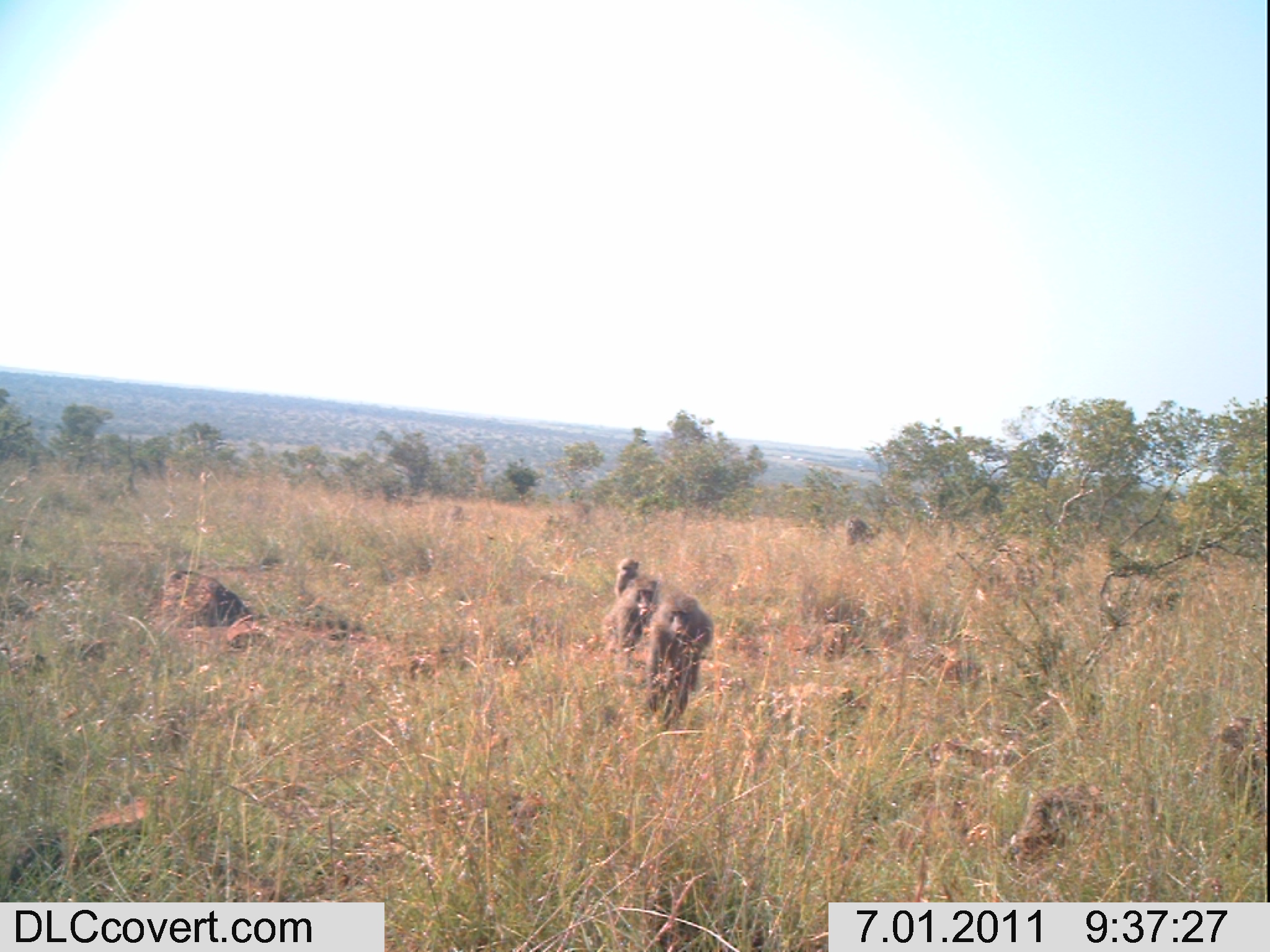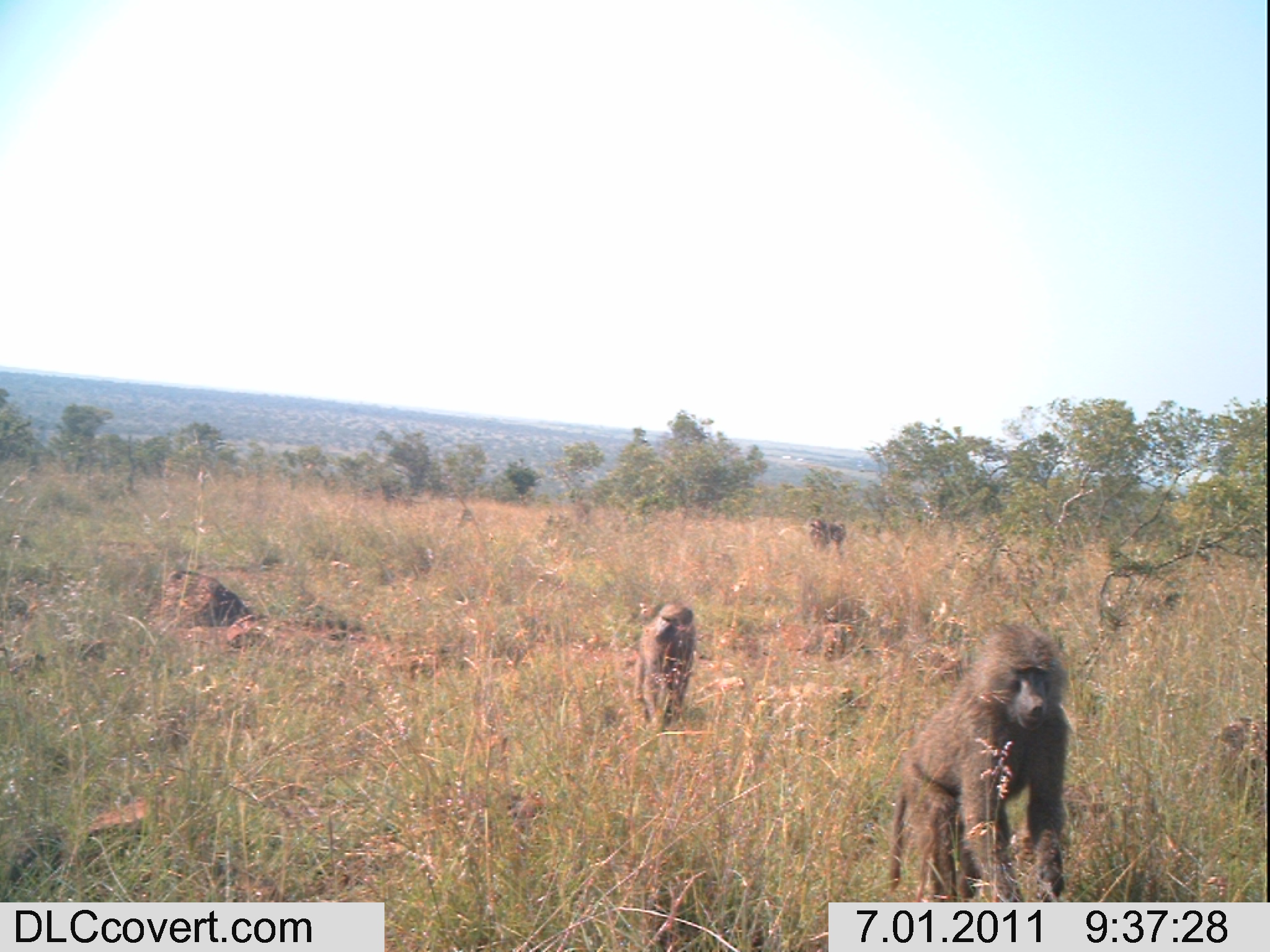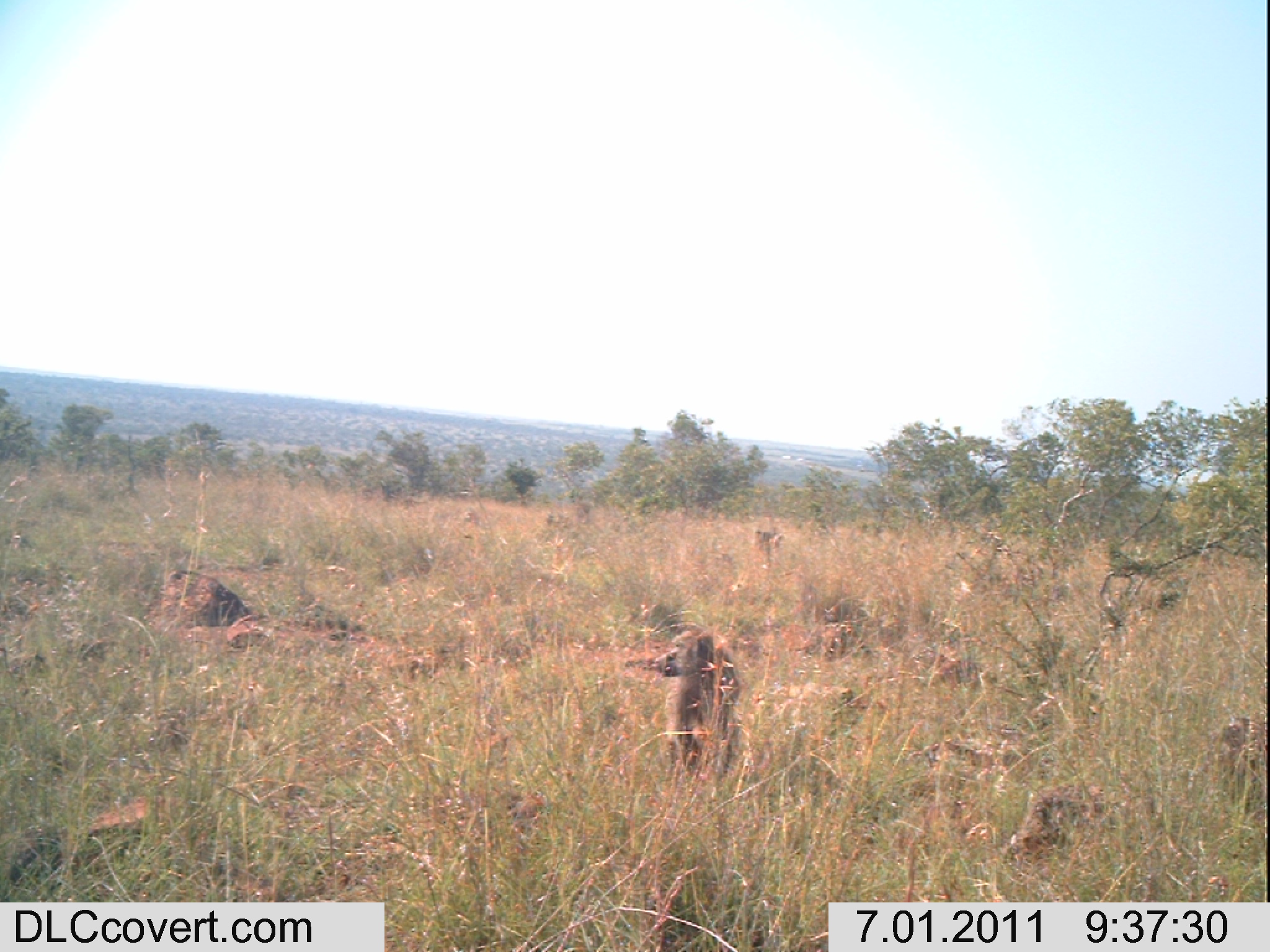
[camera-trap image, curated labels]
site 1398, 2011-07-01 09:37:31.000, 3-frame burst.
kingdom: Animalia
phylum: Chordata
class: Mammalia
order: Primates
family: Cercopithecidae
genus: Papio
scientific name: Papio anubis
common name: olive baboon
Papio anubis (olive baboon), count 4.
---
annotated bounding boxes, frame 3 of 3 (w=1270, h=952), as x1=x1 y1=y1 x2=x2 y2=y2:
papio anubis: x1=653 y1=627 x2=740 y2=782; x1=753 y1=528 x2=783 y2=568